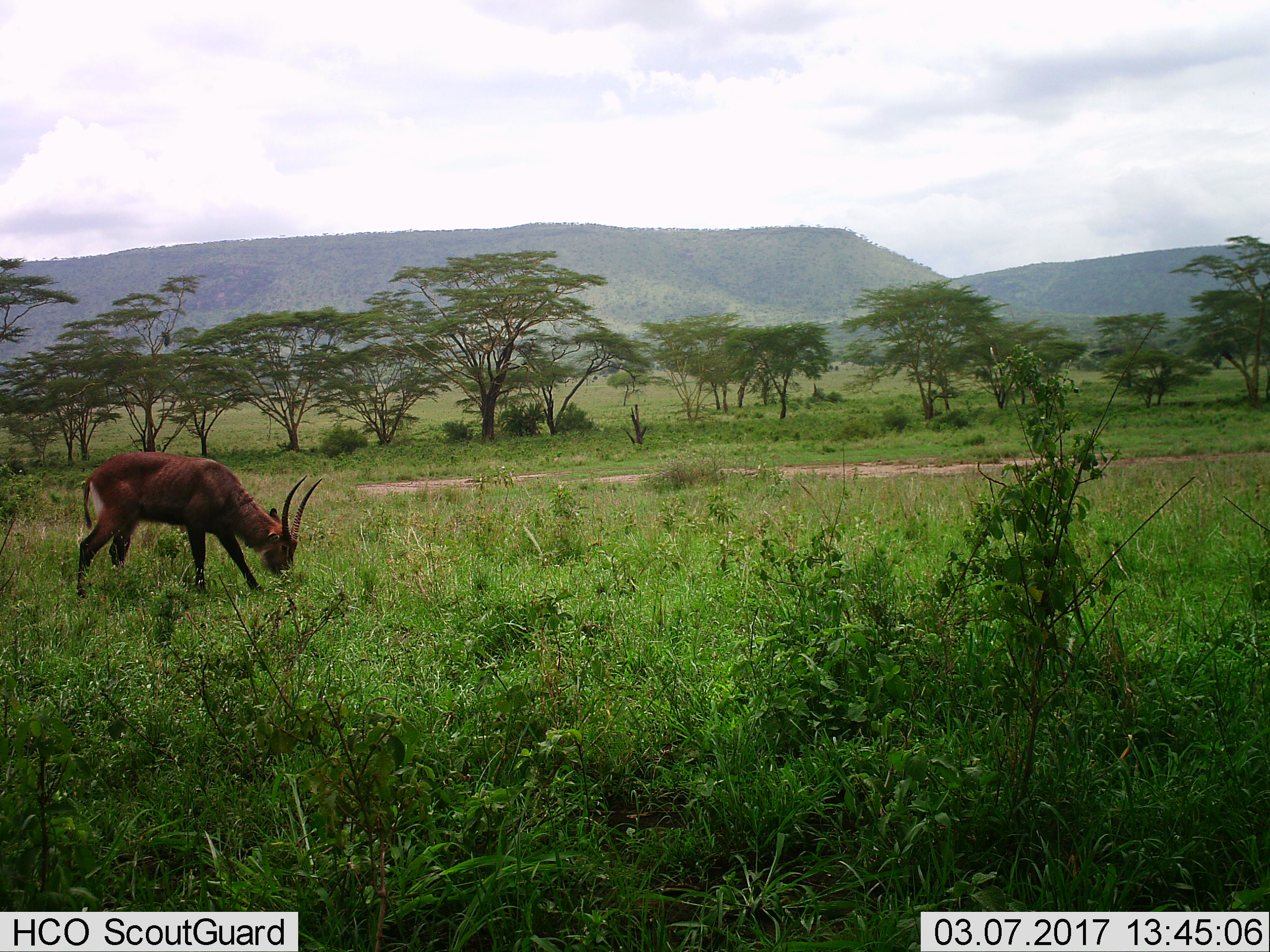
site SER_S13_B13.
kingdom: Animalia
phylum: Chordata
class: Mammalia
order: Artiodactyla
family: Bovidae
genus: Kobus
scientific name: Kobus ellipsiprymnus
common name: waterbuck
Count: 1.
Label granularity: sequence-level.